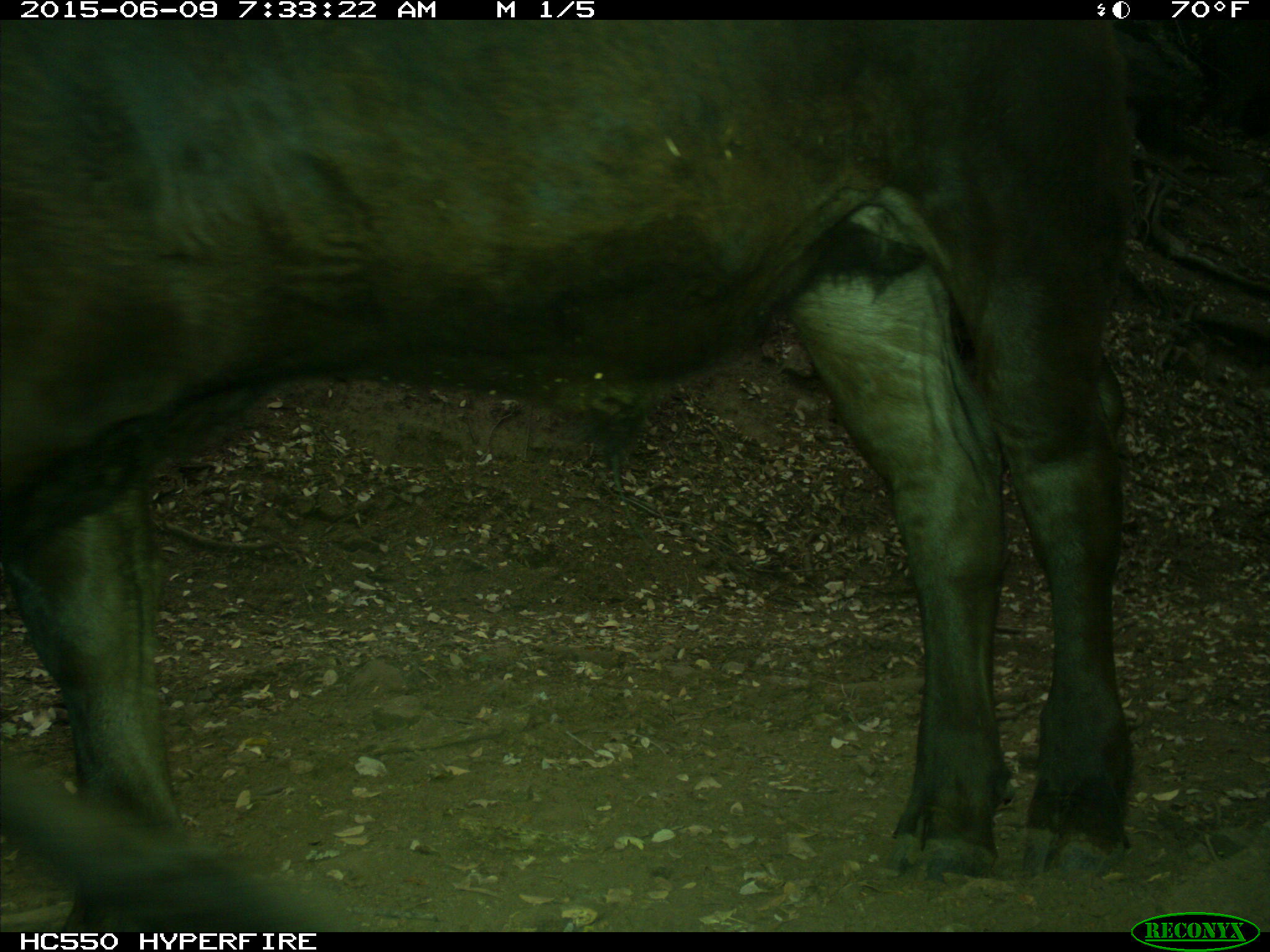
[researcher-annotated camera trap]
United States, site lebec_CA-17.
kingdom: Animalia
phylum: Chordata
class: Mammalia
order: Artiodactyla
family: Bovidae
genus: Bos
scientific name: Bos taurus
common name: domestic cow